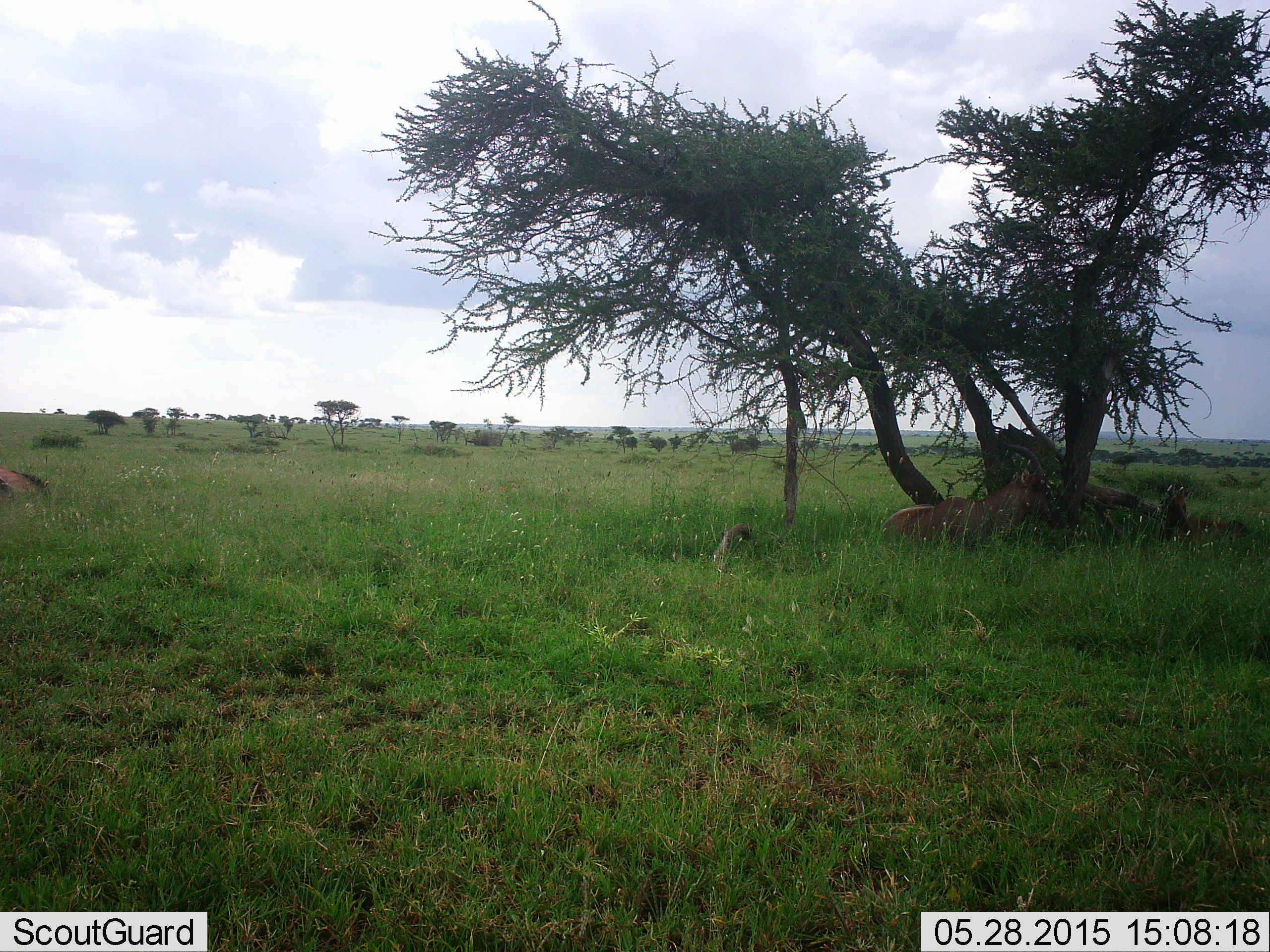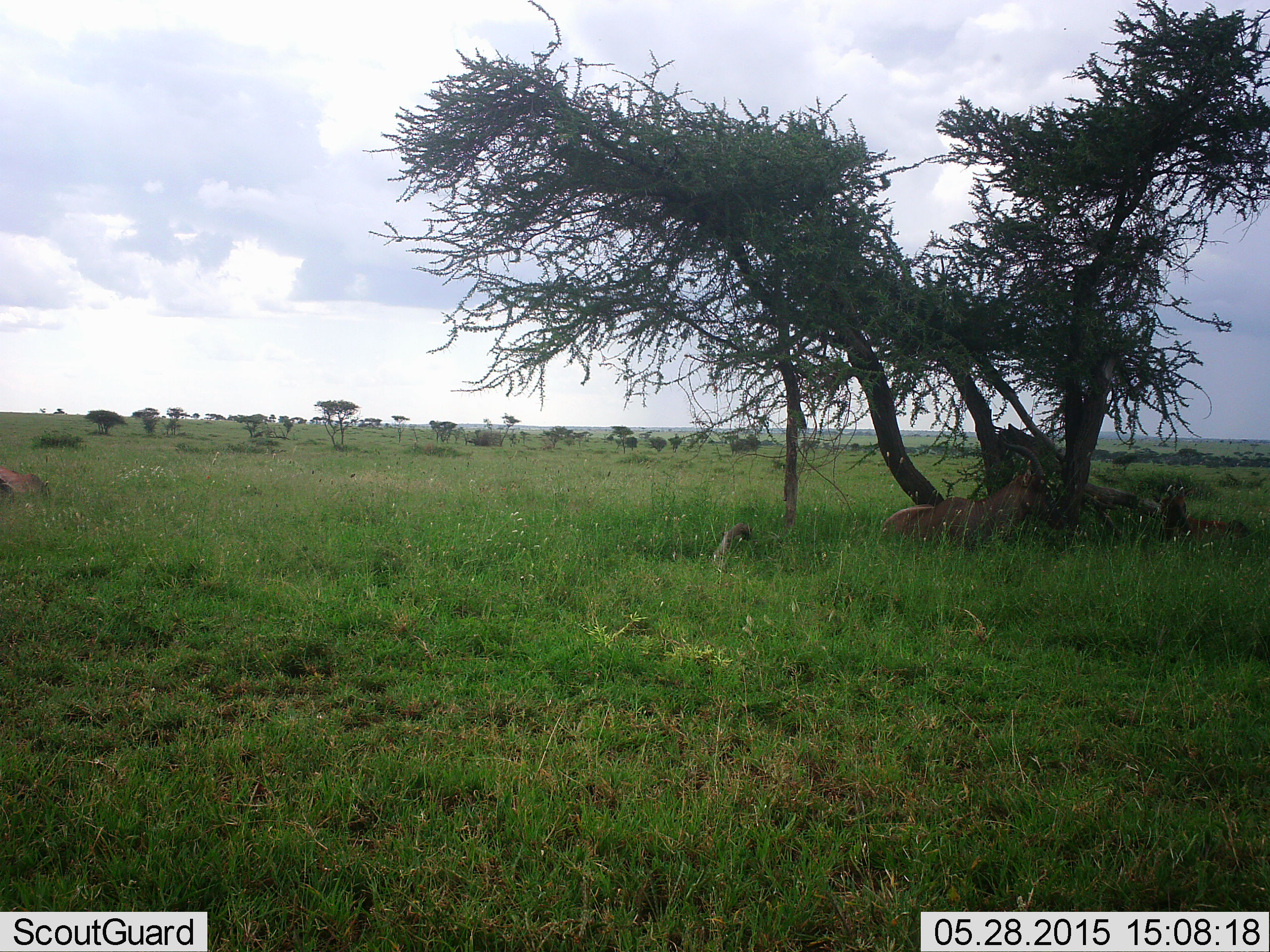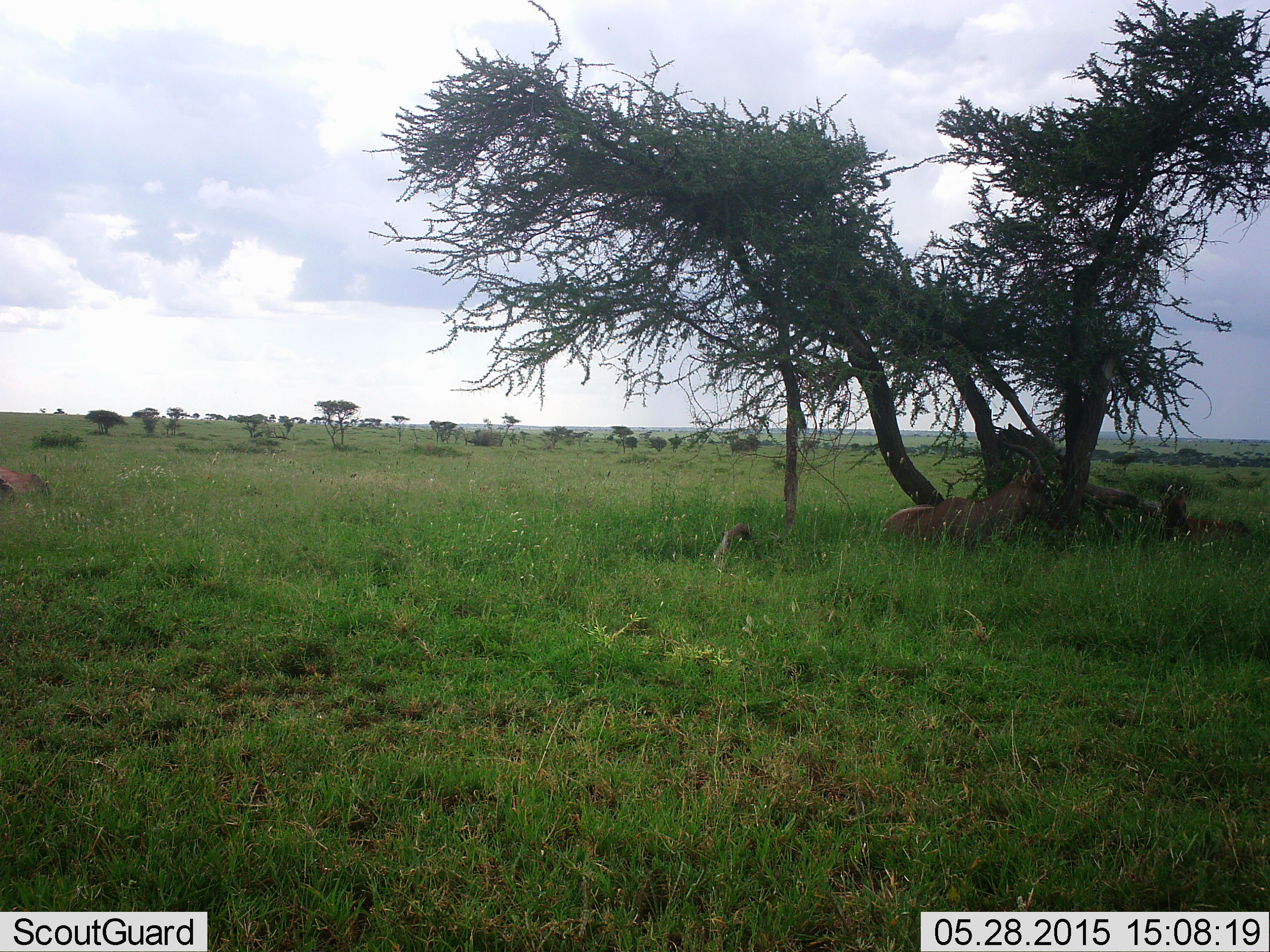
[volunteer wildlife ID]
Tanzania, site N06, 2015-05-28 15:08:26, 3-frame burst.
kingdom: Animalia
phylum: Chordata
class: Mammalia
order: Artiodactyla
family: Bovidae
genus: Damaliscus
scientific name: Damaliscus lunatus jimela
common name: topi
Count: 3.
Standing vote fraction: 0%.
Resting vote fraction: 100%.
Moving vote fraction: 0%.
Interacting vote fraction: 11%.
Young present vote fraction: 0%.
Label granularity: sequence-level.